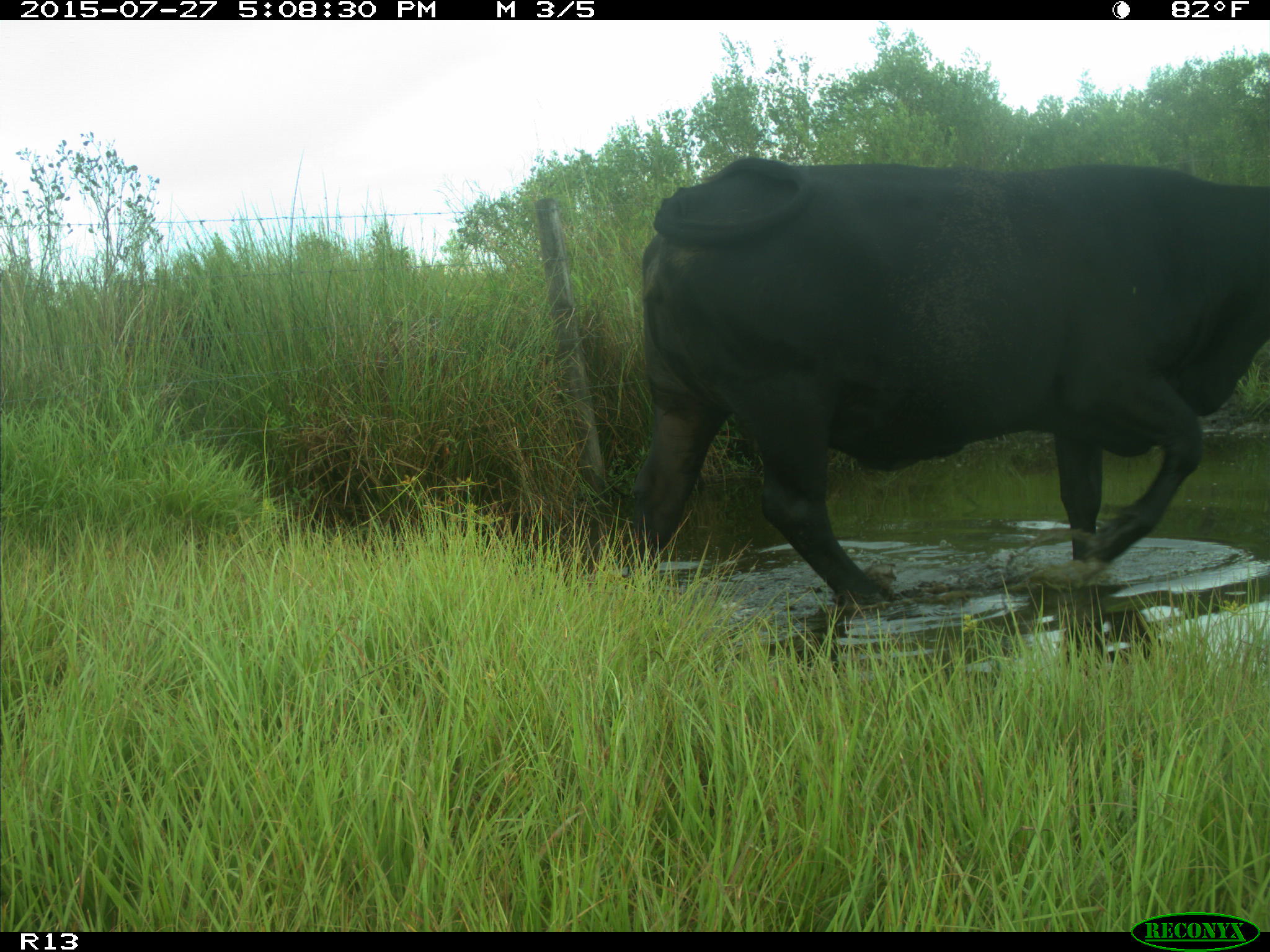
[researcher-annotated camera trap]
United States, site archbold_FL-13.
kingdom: Animalia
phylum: Chordata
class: Mammalia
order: Artiodactyla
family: Bovidae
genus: Bos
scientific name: Bos taurus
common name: domestic cow